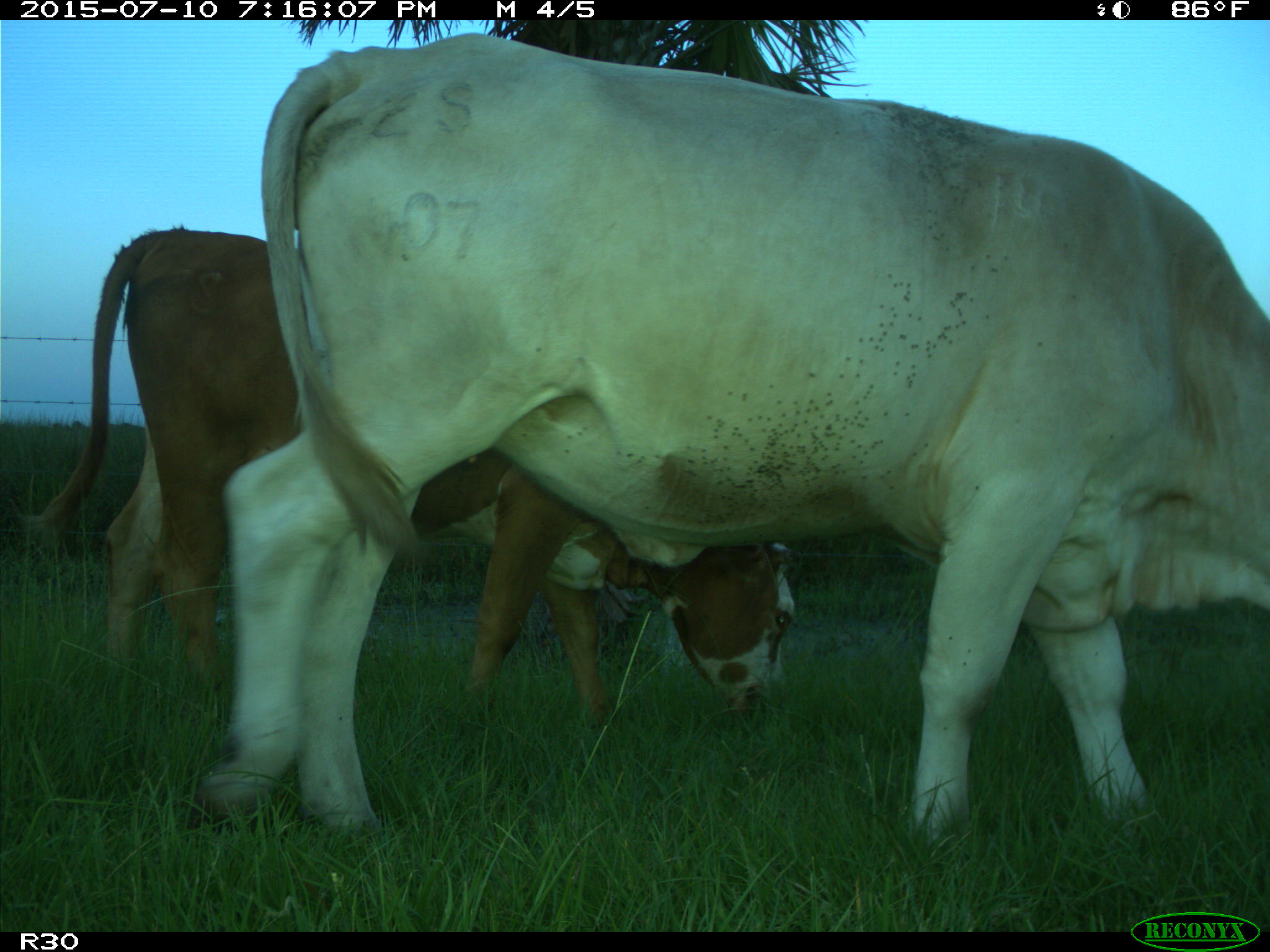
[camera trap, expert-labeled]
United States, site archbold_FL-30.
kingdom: Animalia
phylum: Chordata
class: Mammalia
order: Artiodactyla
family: Bovidae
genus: Bos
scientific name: Bos taurus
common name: domestic cow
Bos taurus (domestic cow).